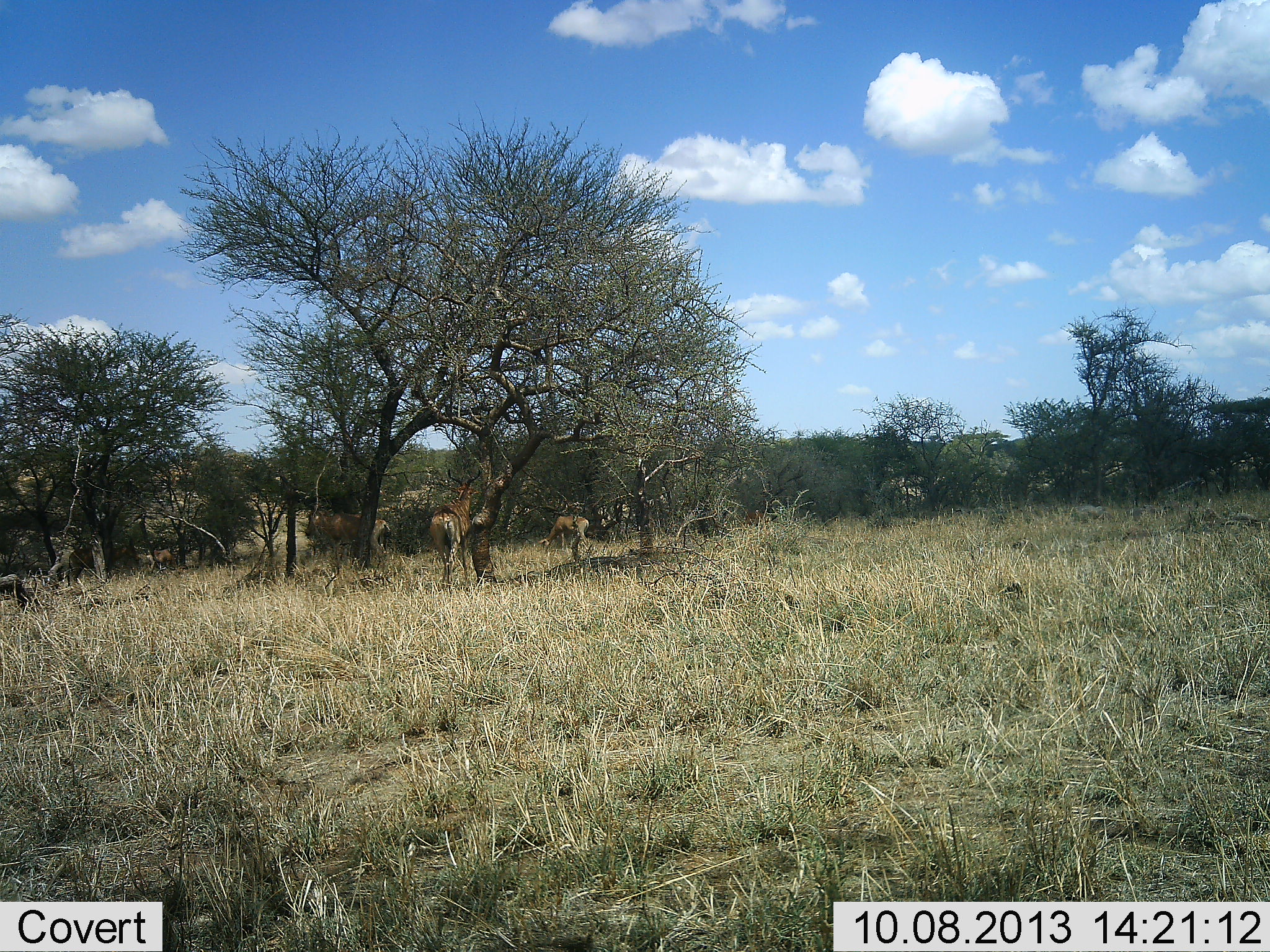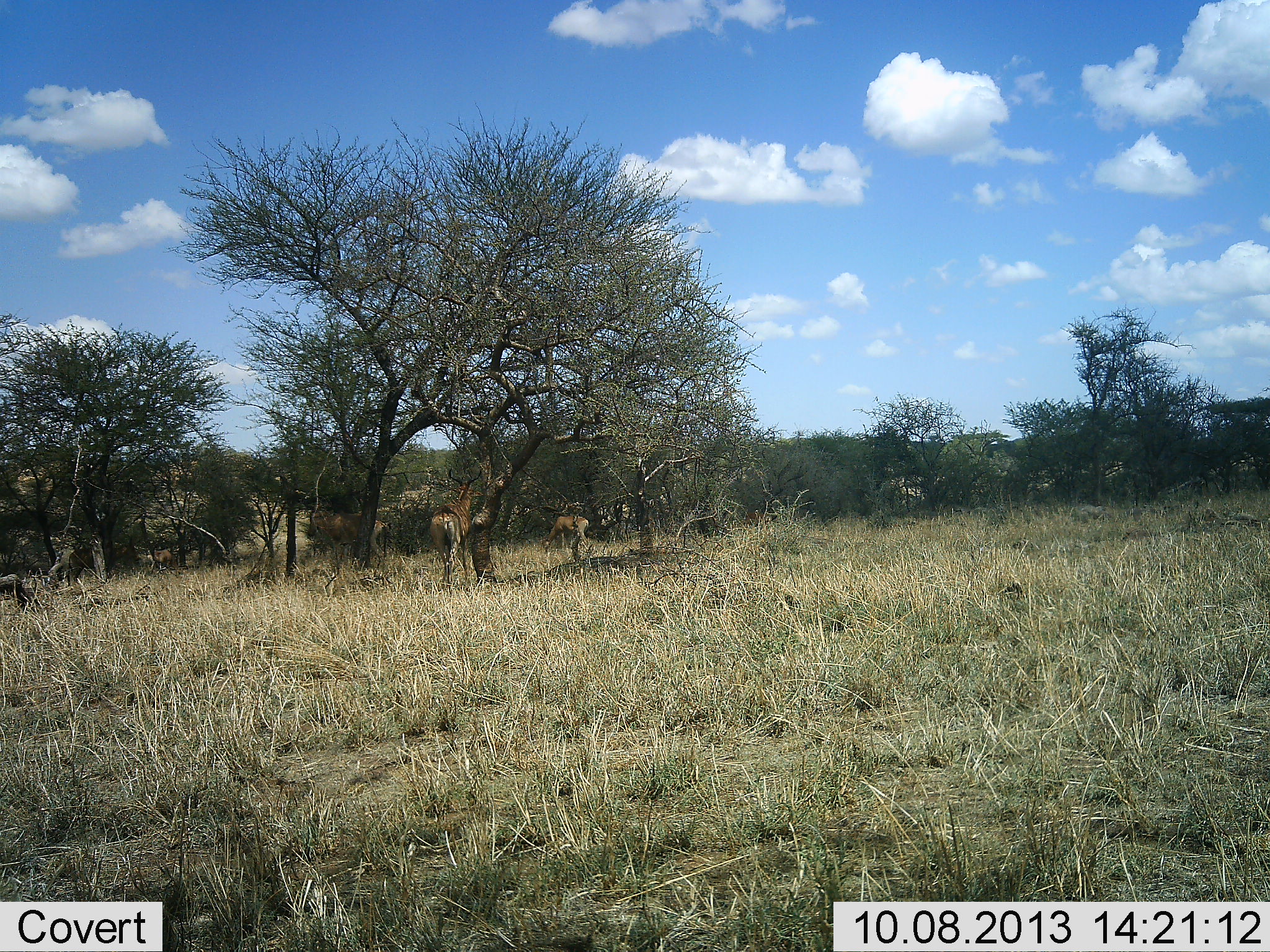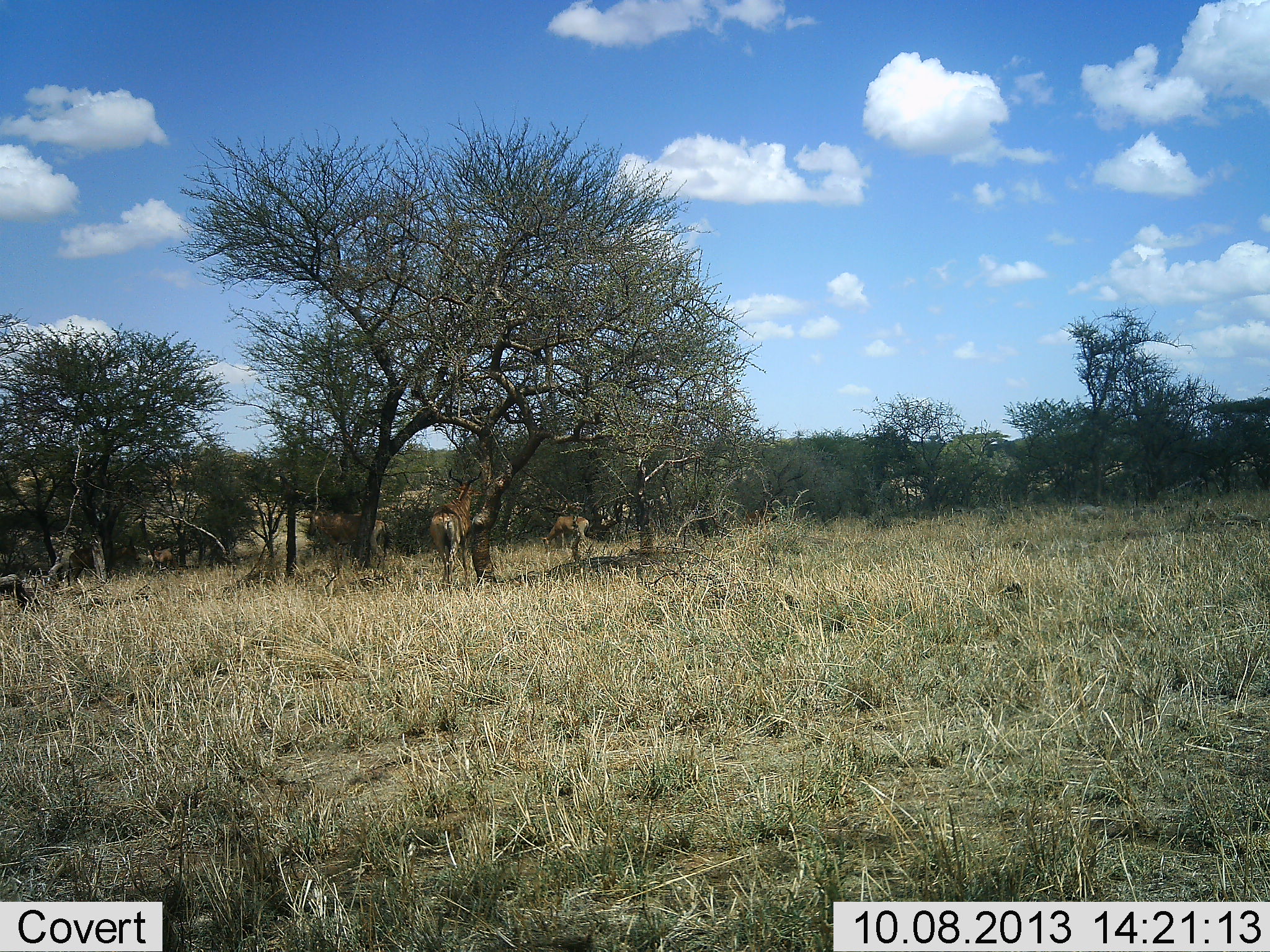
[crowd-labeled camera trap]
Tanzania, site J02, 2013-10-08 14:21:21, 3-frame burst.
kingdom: Animalia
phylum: Chordata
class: Mammalia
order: Artiodactyla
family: Bovidae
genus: Alcelaphus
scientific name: Alcelaphus buselaphus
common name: hartebeest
Hartebeest (Alcelaphus buselaphus), count 3. Behavior (volunteer vote fractions): standing 100%, resting 0%, moving 11%, interacting 0%. Young present (vote fraction): 0%. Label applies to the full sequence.